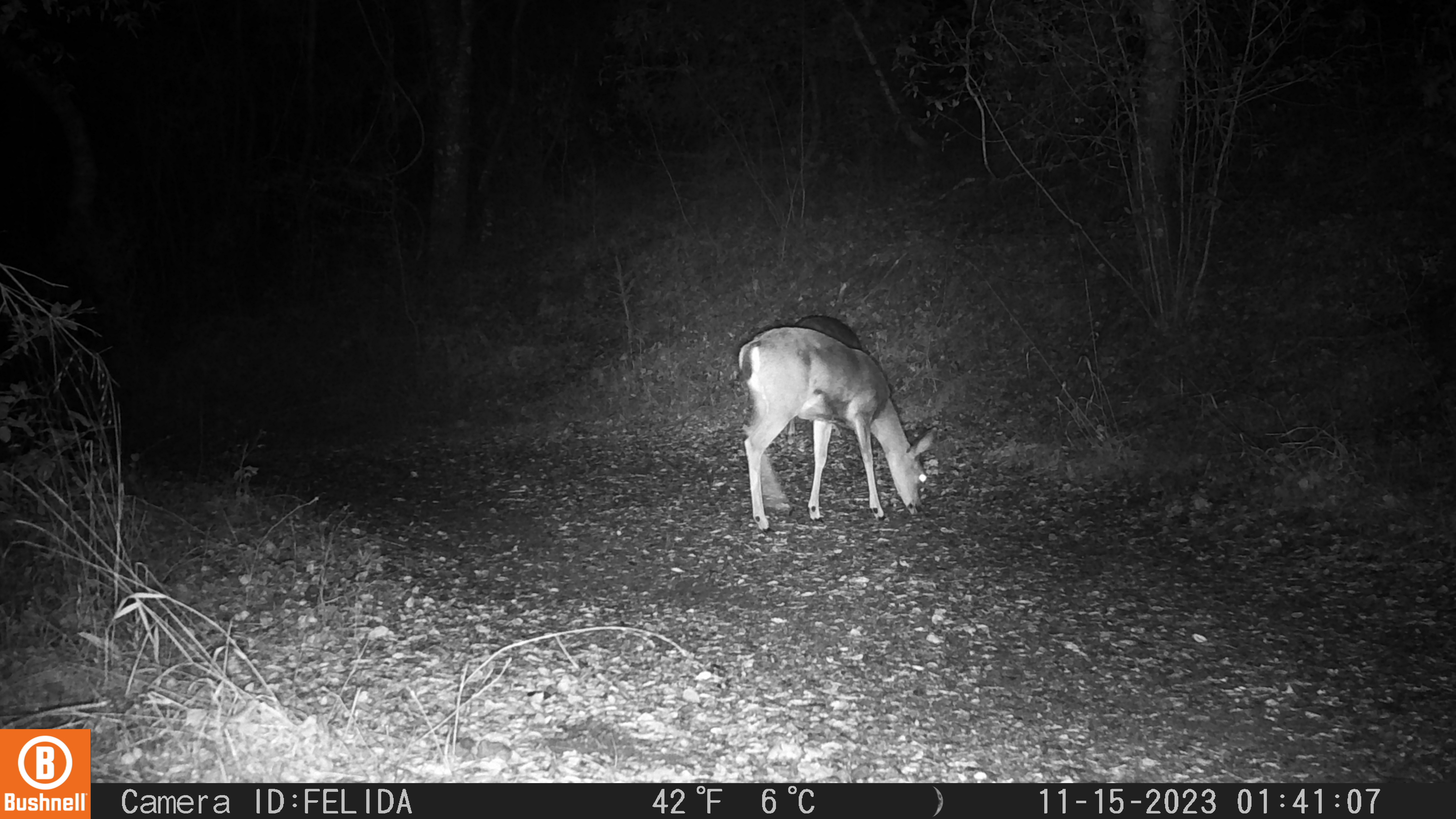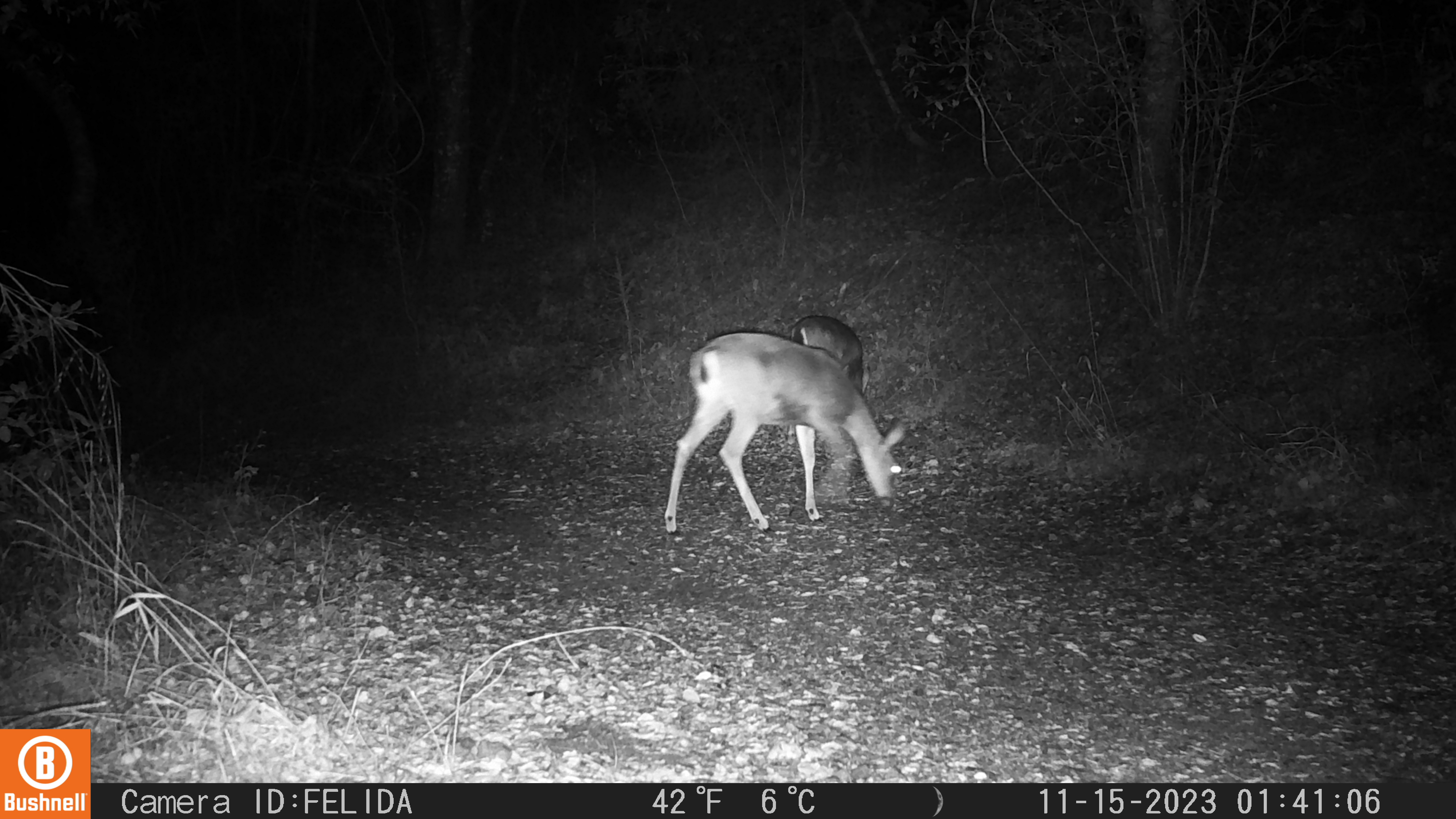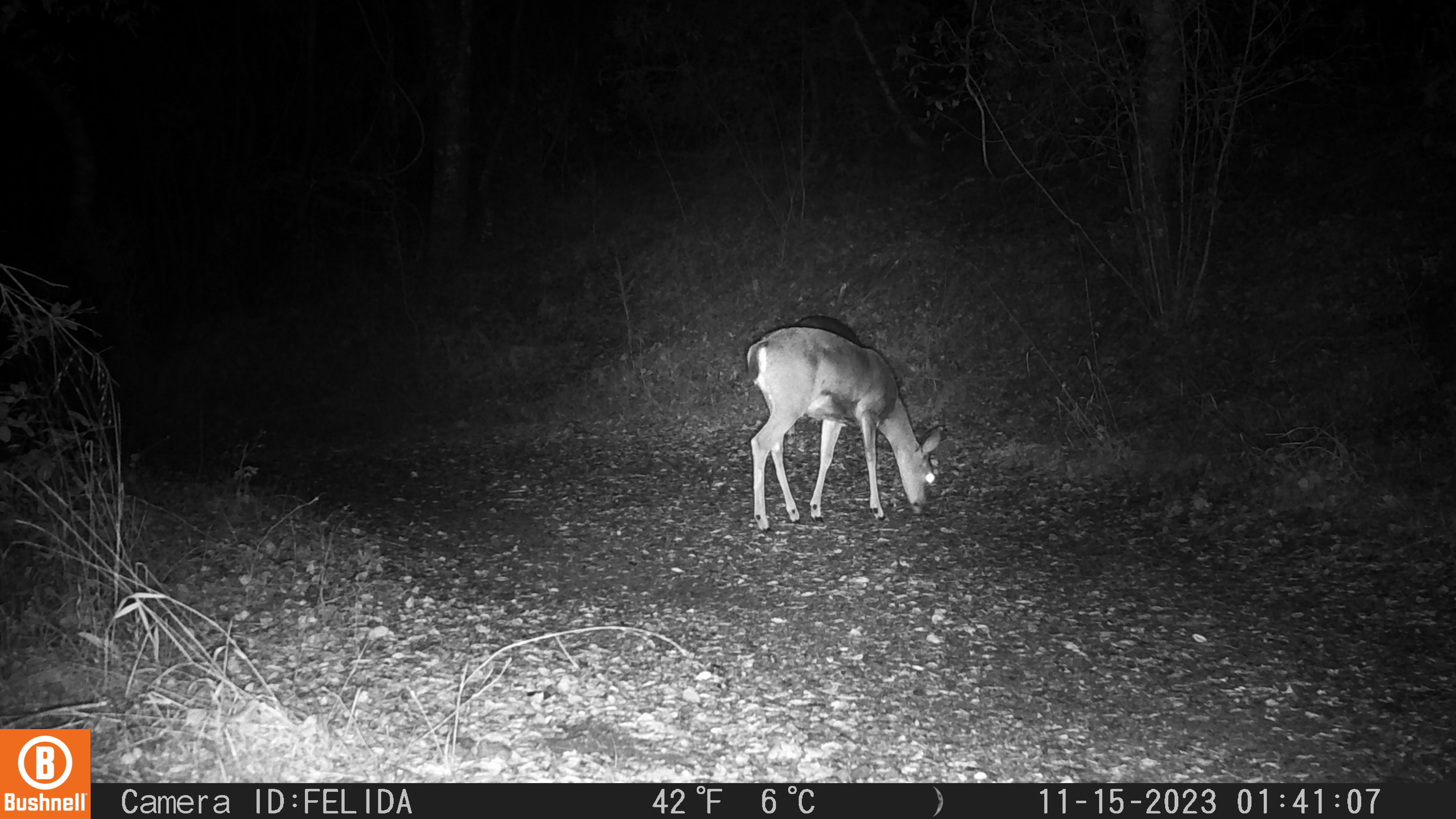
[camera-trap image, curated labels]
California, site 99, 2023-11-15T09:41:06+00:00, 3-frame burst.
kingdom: Animalia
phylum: Chordata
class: Mammalia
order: Artiodactyla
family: Cervidae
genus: Odocoileus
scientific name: Odocoileus hemionus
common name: mule deer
Mule deer (Odocoileus hemionus).